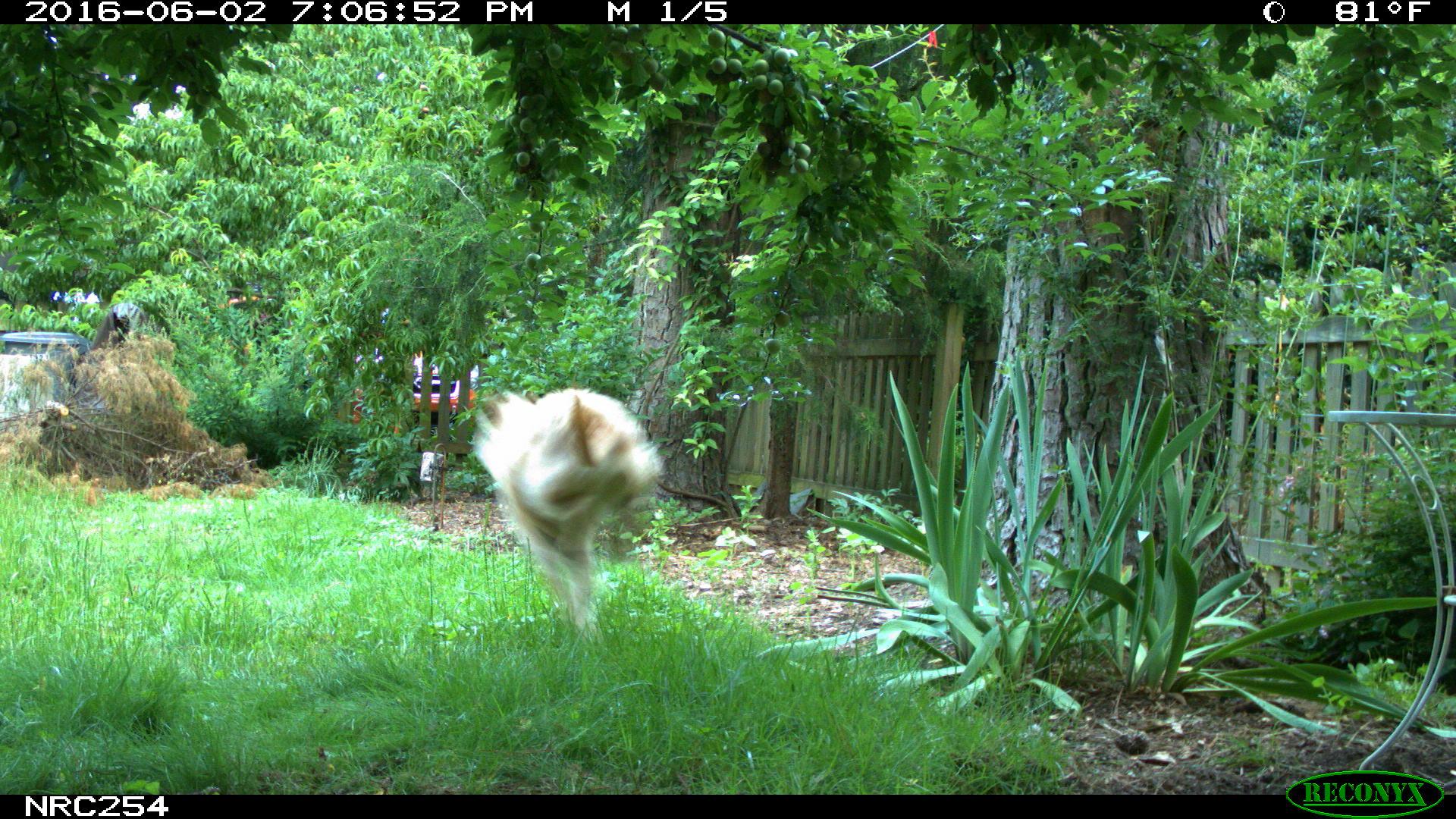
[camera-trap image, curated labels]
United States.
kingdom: Animalia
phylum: Chordata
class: Mammalia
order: Carnivora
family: Canidae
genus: Canis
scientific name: Canis familiaris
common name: domestic dog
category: Dog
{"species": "Dog (domestic dog) (Canis familiaris)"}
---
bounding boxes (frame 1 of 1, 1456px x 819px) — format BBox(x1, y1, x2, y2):
Dog: BBox(475, 378, 657, 645)